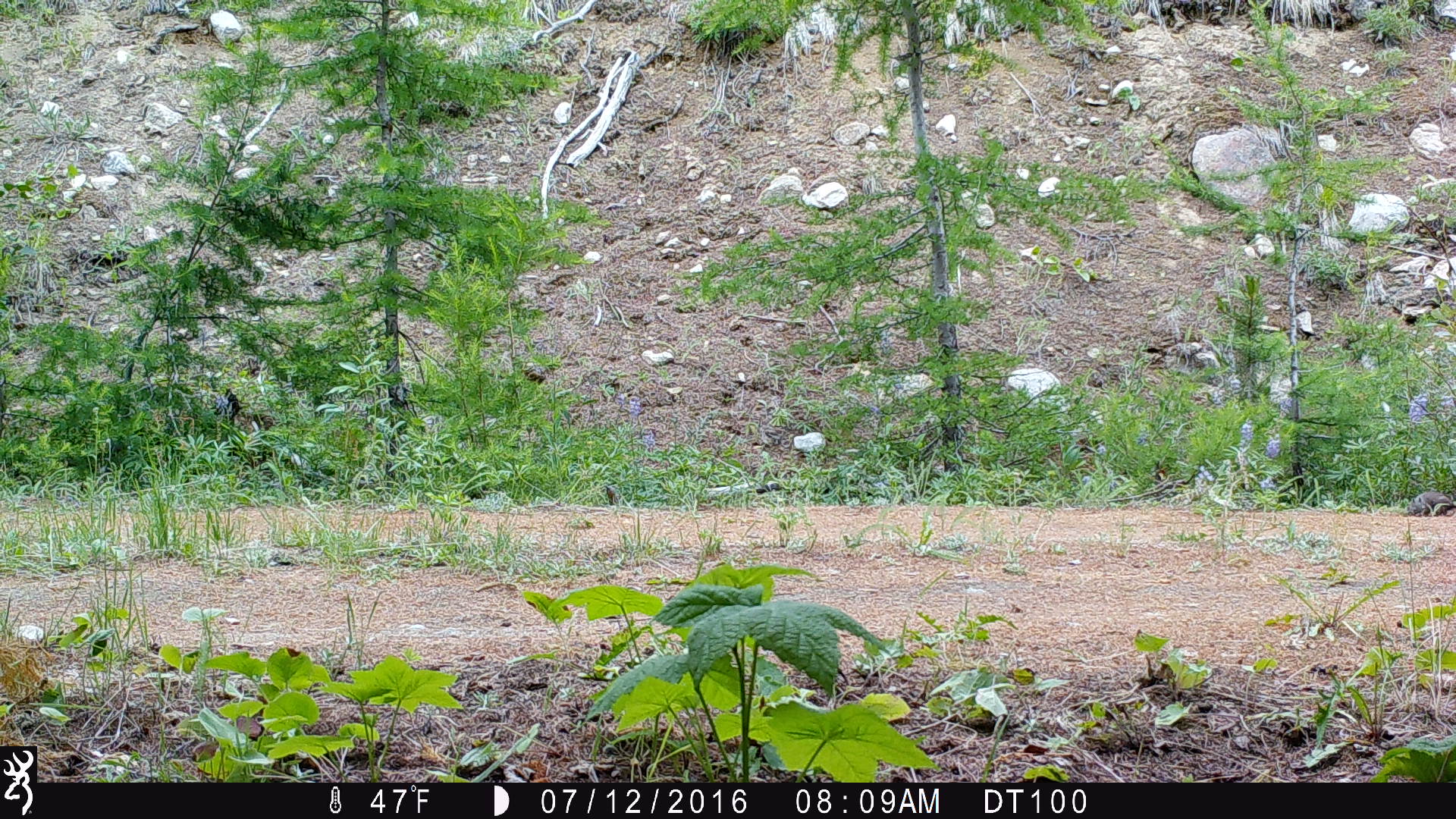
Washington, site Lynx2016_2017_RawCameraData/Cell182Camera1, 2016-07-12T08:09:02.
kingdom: Animalia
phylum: Chordata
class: Mammalia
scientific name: Mammalia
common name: small mammal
Small mammal (Mammalia). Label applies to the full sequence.